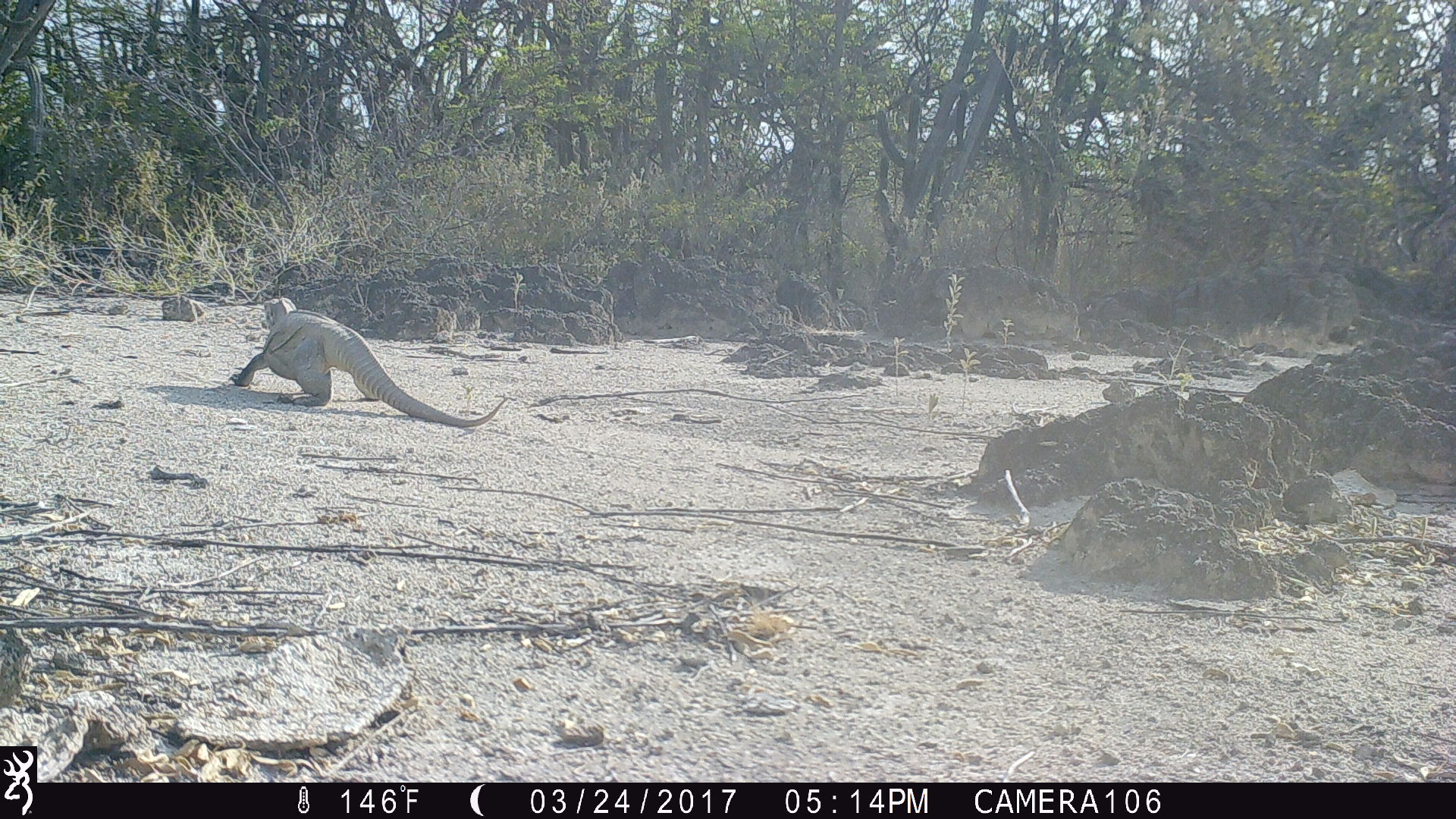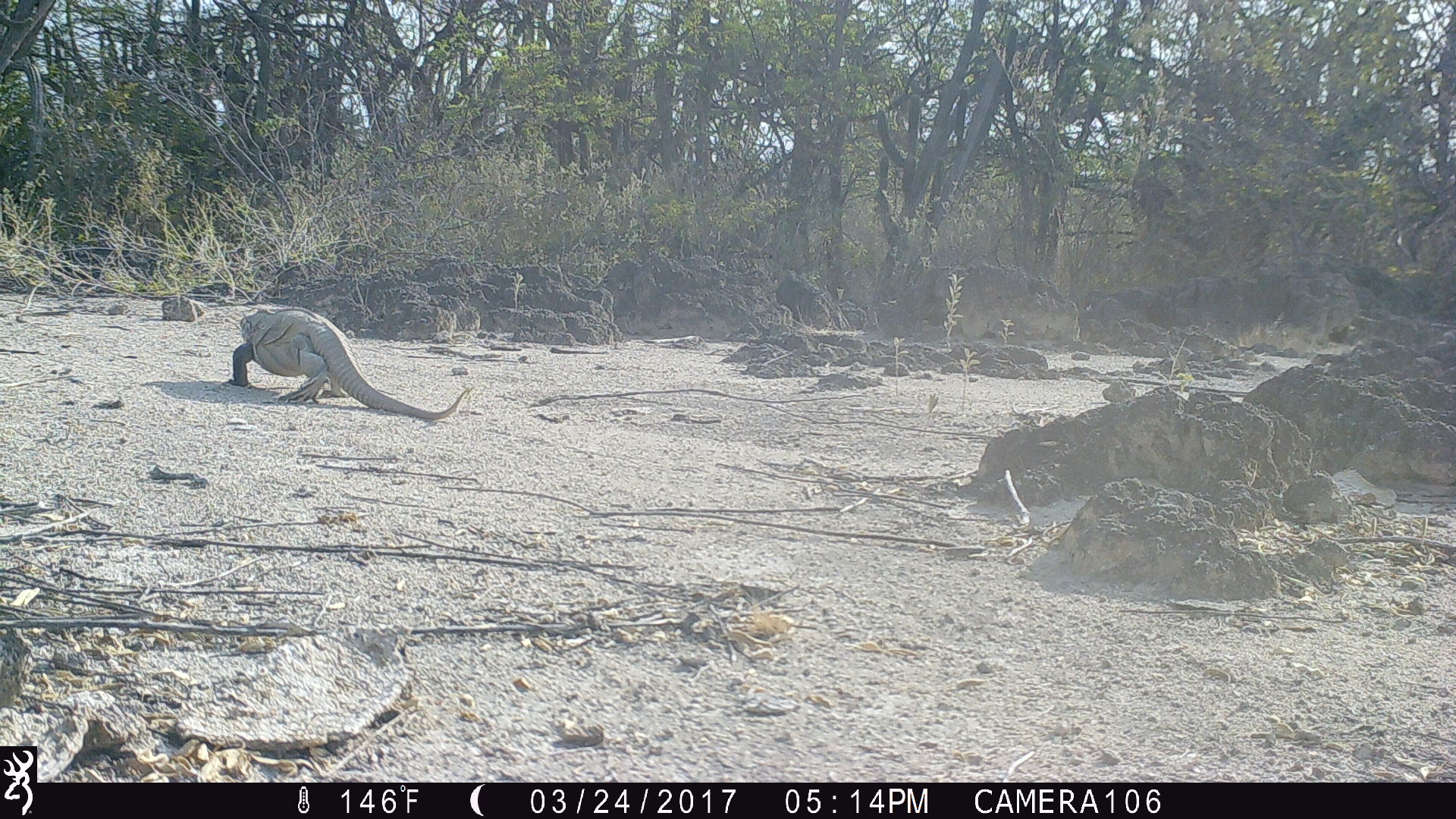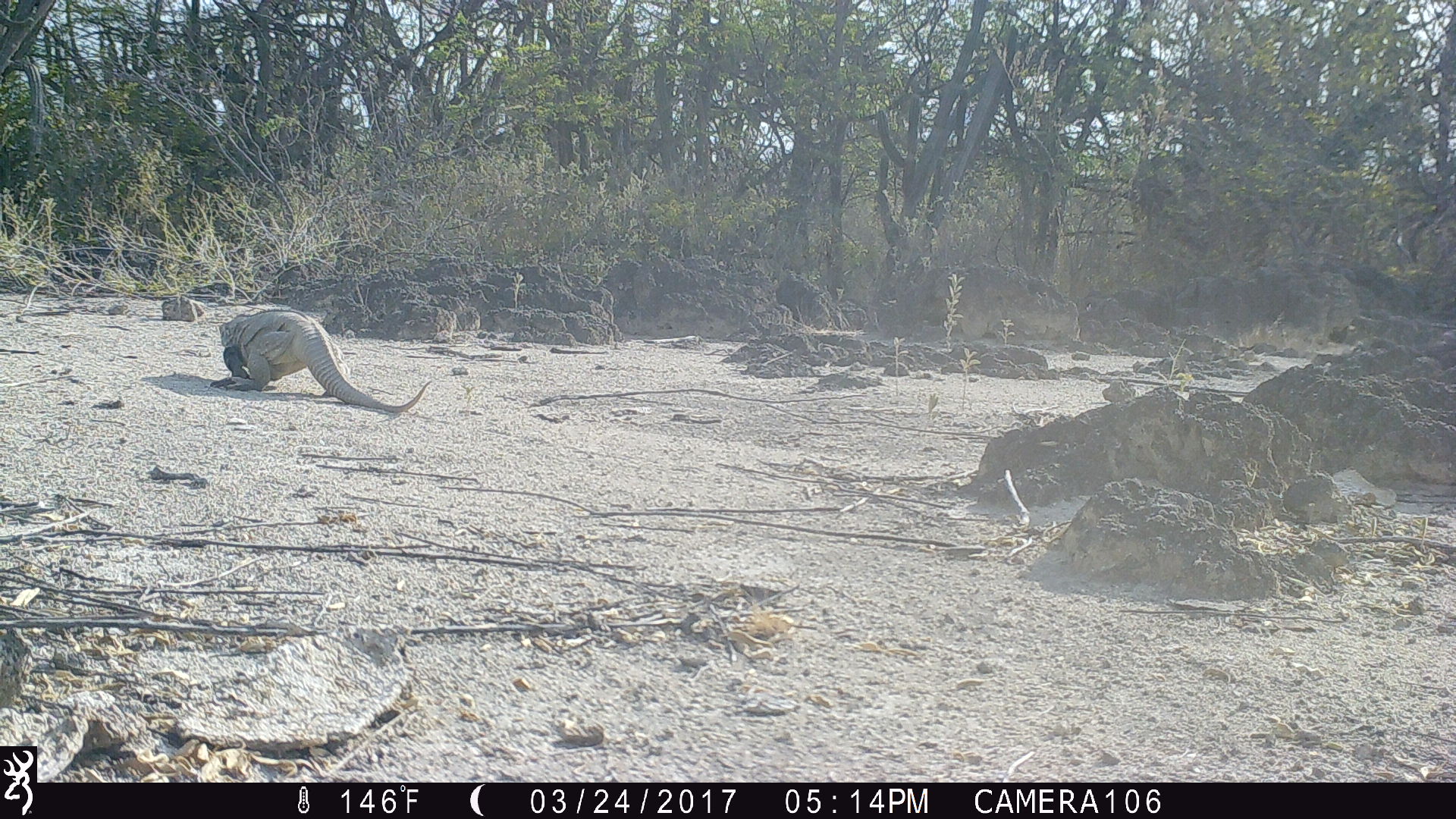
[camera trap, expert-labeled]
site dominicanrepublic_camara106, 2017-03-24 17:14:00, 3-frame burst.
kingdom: Animalia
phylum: Chordata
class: Reptilia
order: Squamata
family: Iguanidae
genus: Iguana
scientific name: Iguana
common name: typical iguanas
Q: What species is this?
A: Iguana (typical iguanas).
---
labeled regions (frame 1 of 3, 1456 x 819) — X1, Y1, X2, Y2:
iguana: 229, 298, 504, 431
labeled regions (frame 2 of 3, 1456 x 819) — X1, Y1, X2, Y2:
iguana: 227, 300, 473, 423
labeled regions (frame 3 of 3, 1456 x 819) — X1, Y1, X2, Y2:
iguana: 209, 303, 429, 419